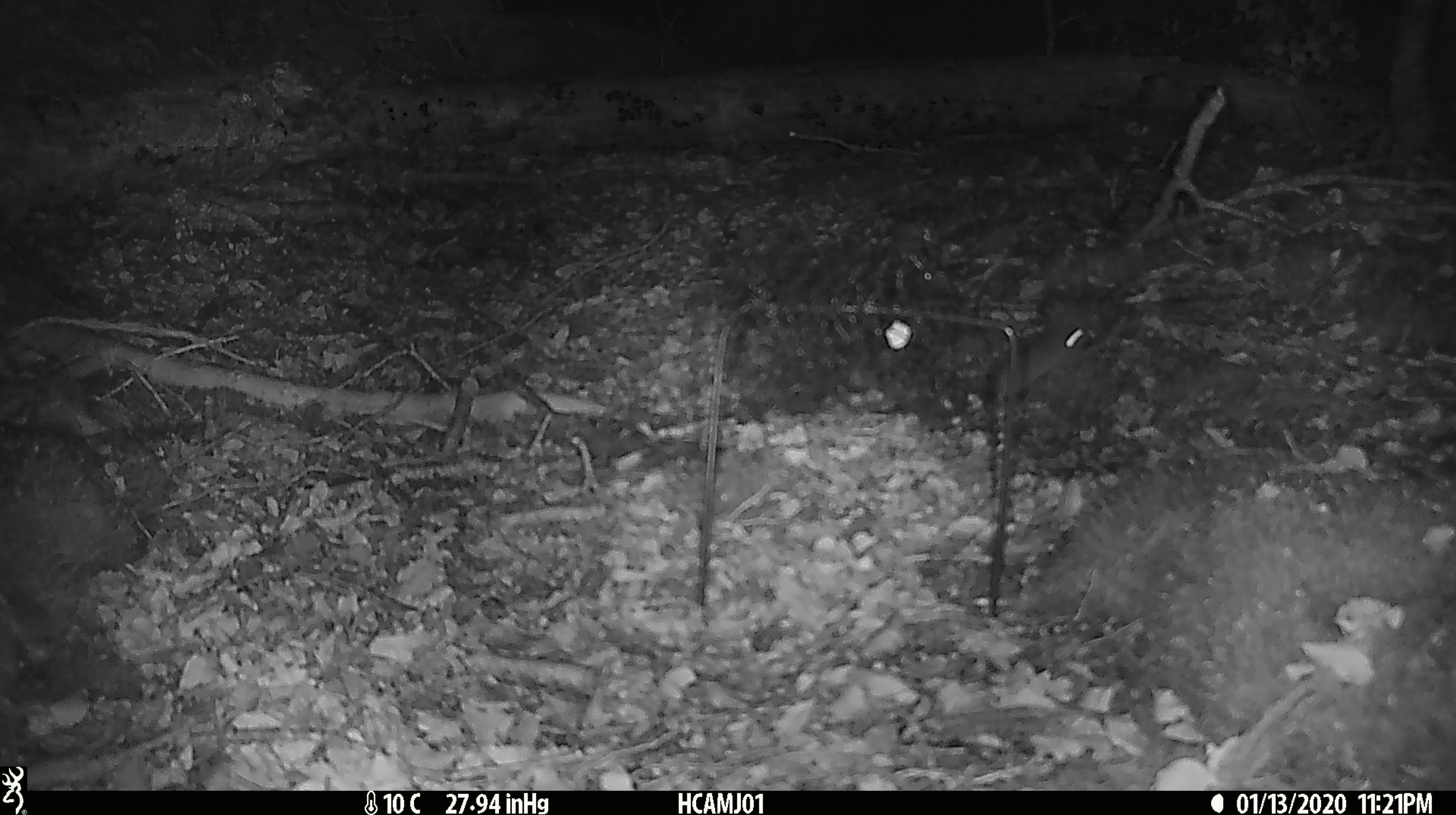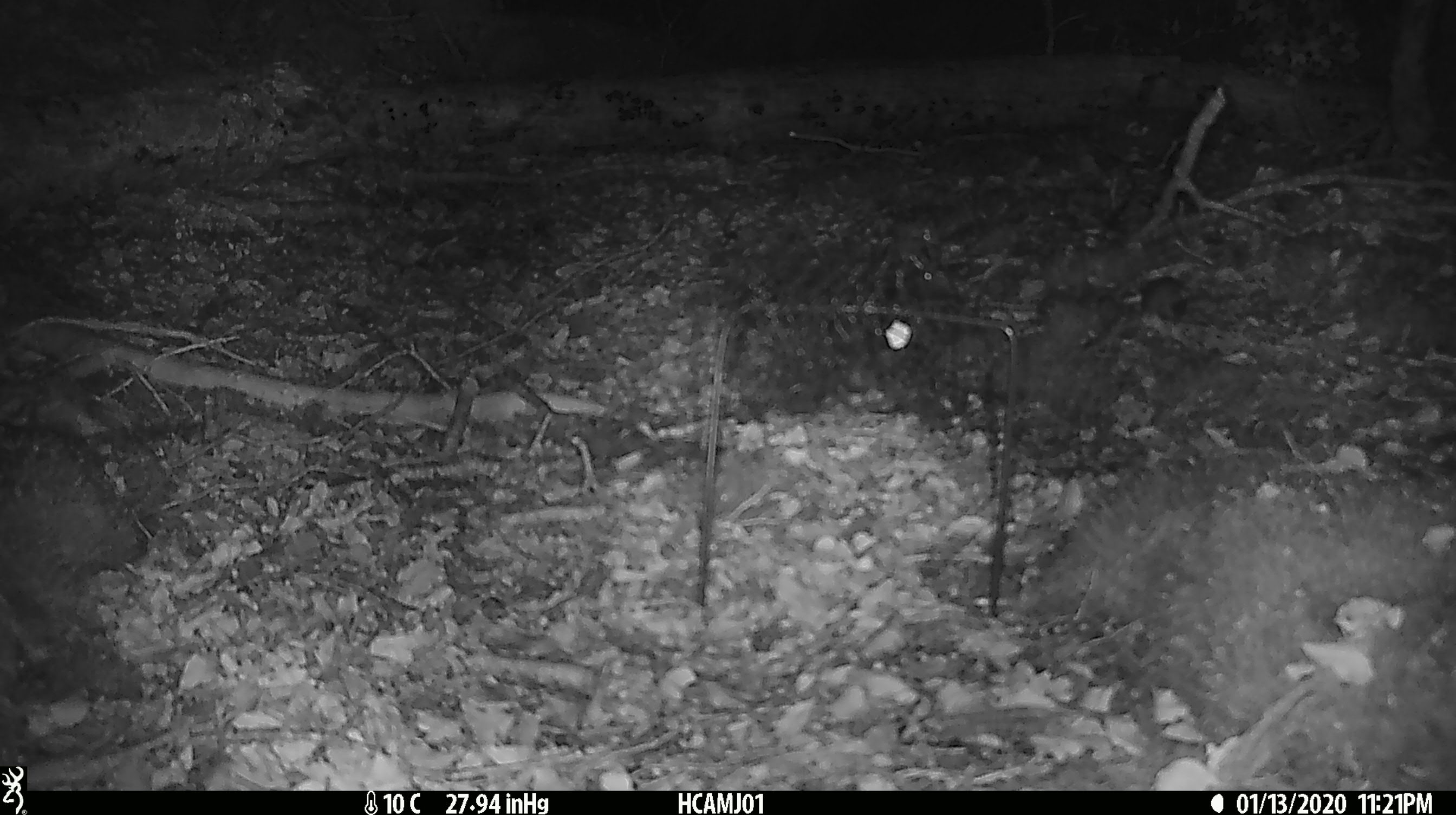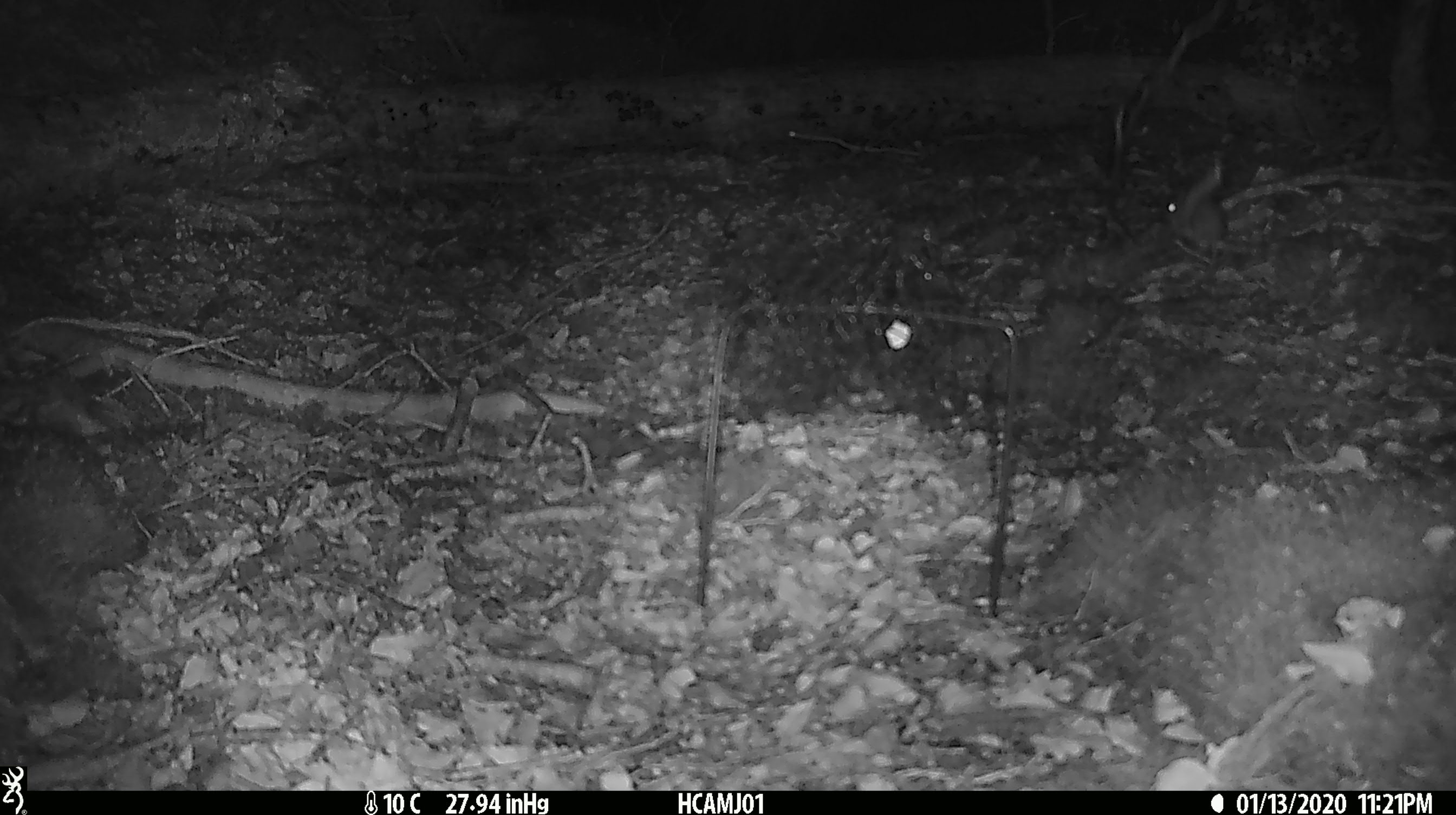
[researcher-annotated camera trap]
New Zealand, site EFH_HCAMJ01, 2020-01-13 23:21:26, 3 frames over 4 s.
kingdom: Animalia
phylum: Chordata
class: Mammalia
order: Rodentia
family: Muridae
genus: Mus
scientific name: Mus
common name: mouse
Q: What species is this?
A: Mouse (Mus).